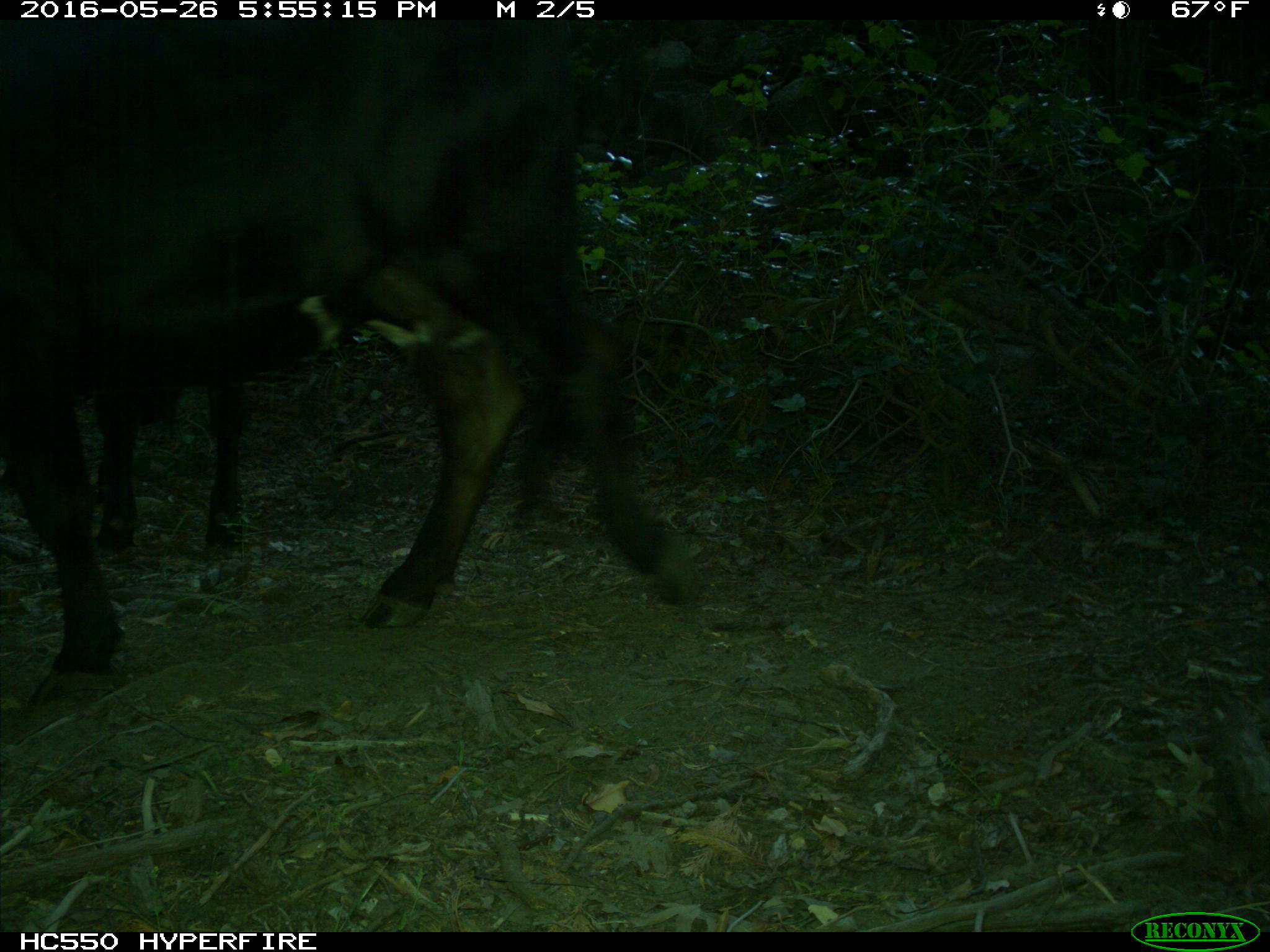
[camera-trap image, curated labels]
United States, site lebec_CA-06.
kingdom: Animalia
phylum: Chordata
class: Mammalia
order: Artiodactyla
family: Bovidae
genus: Bos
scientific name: Bos taurus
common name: domestic cow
Bos taurus (domestic cow).